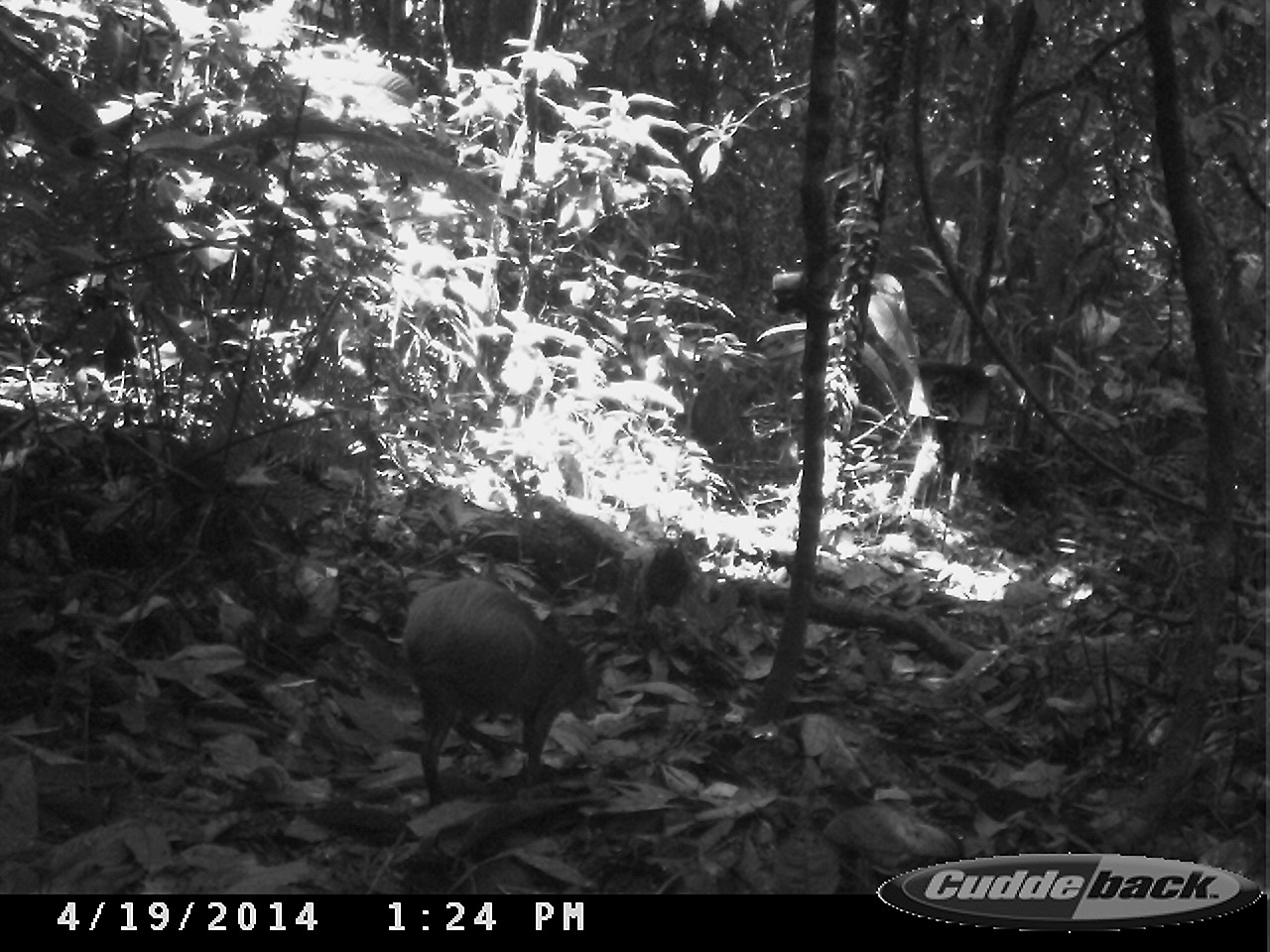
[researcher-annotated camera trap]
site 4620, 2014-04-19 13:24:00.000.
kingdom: Animalia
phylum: Chordata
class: Mammalia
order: Rodentia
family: Dasyproctidae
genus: Dasyprocta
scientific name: Dasyprocta leporina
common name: red-rumped agouti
Dasyprocta leporina (red-rumped agouti), count 1, age adult.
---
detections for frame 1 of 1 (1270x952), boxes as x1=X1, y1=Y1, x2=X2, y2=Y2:
dasyprocta leporina: x1=398, y1=577, x2=603, y2=807